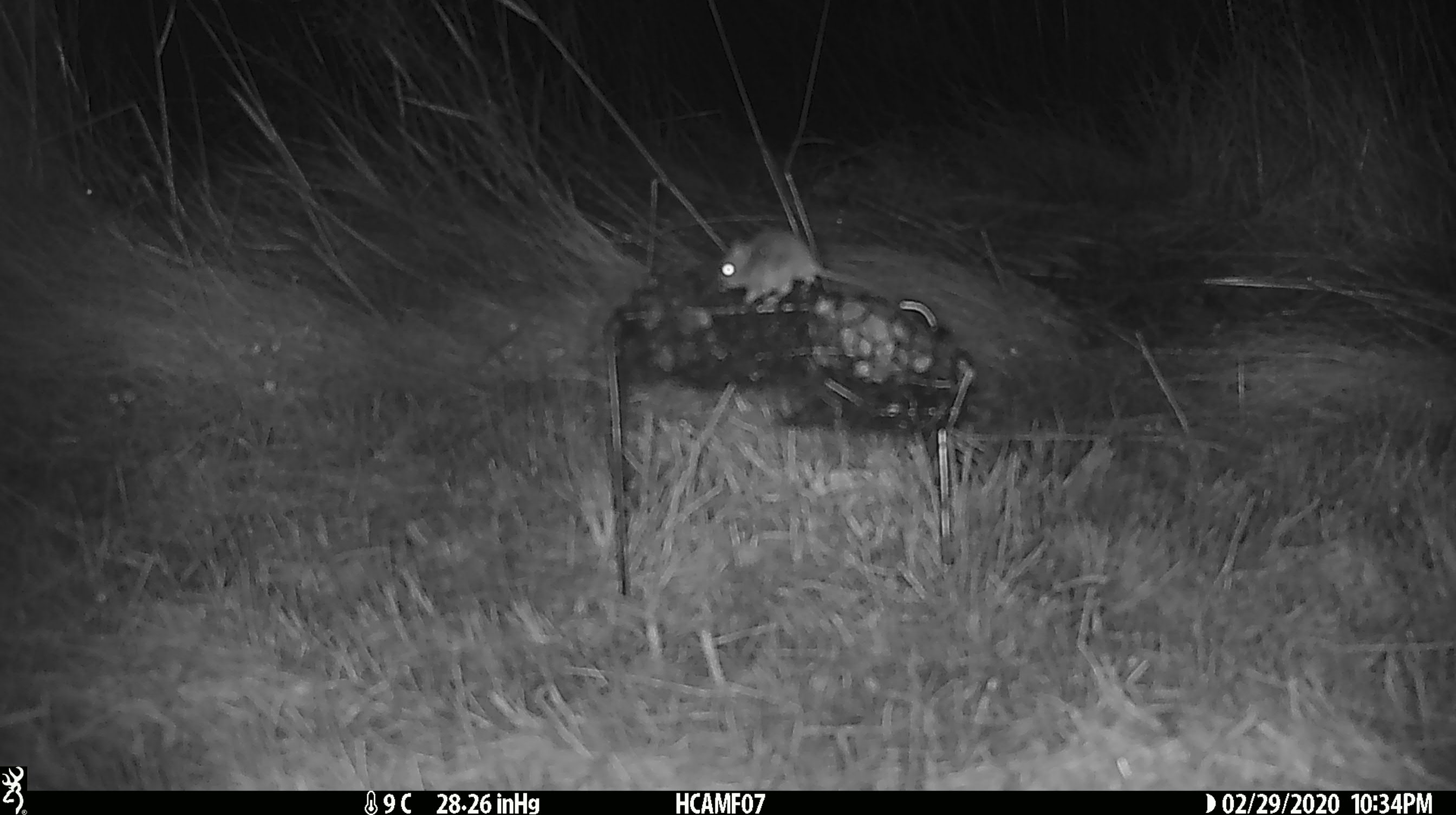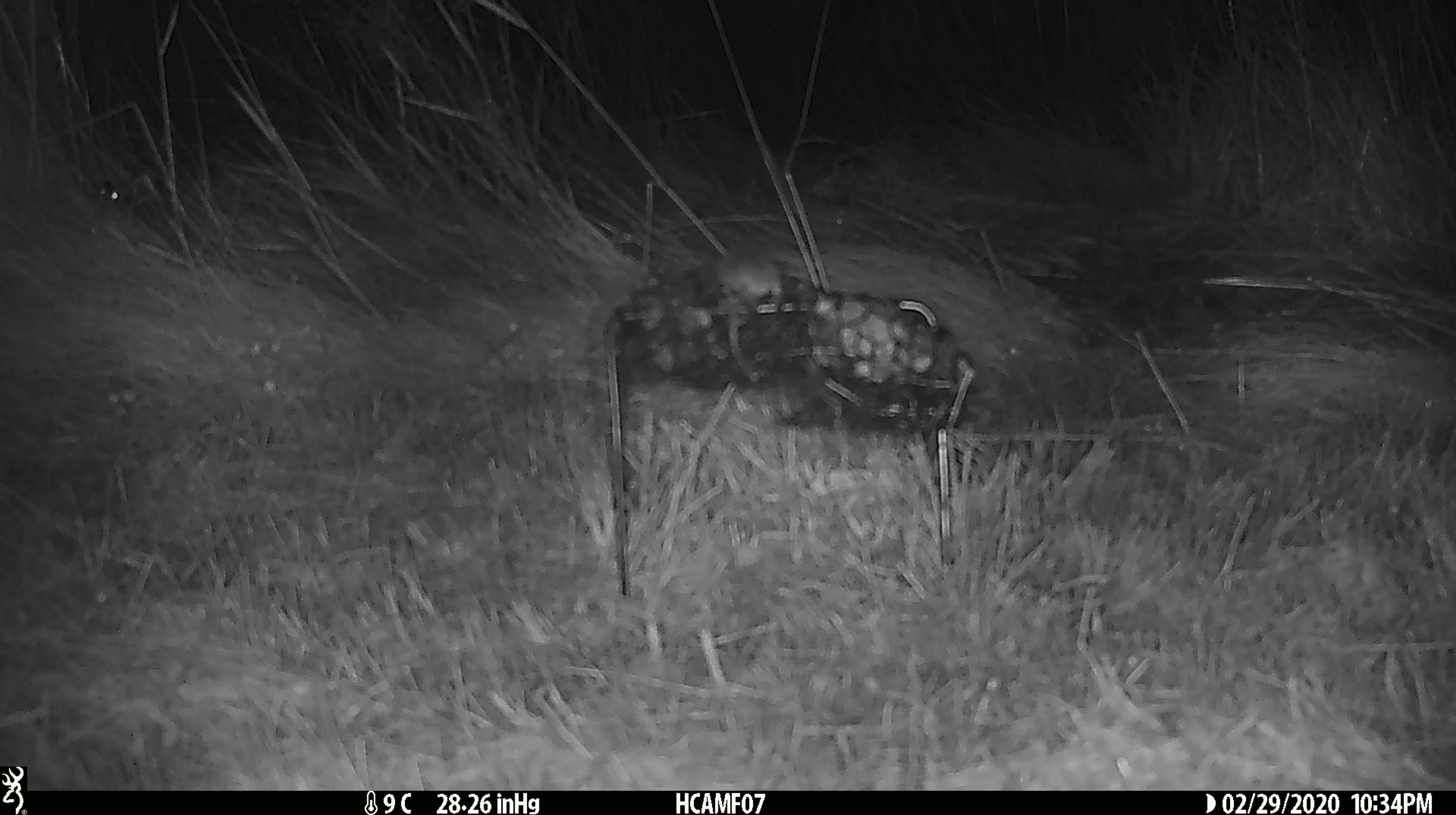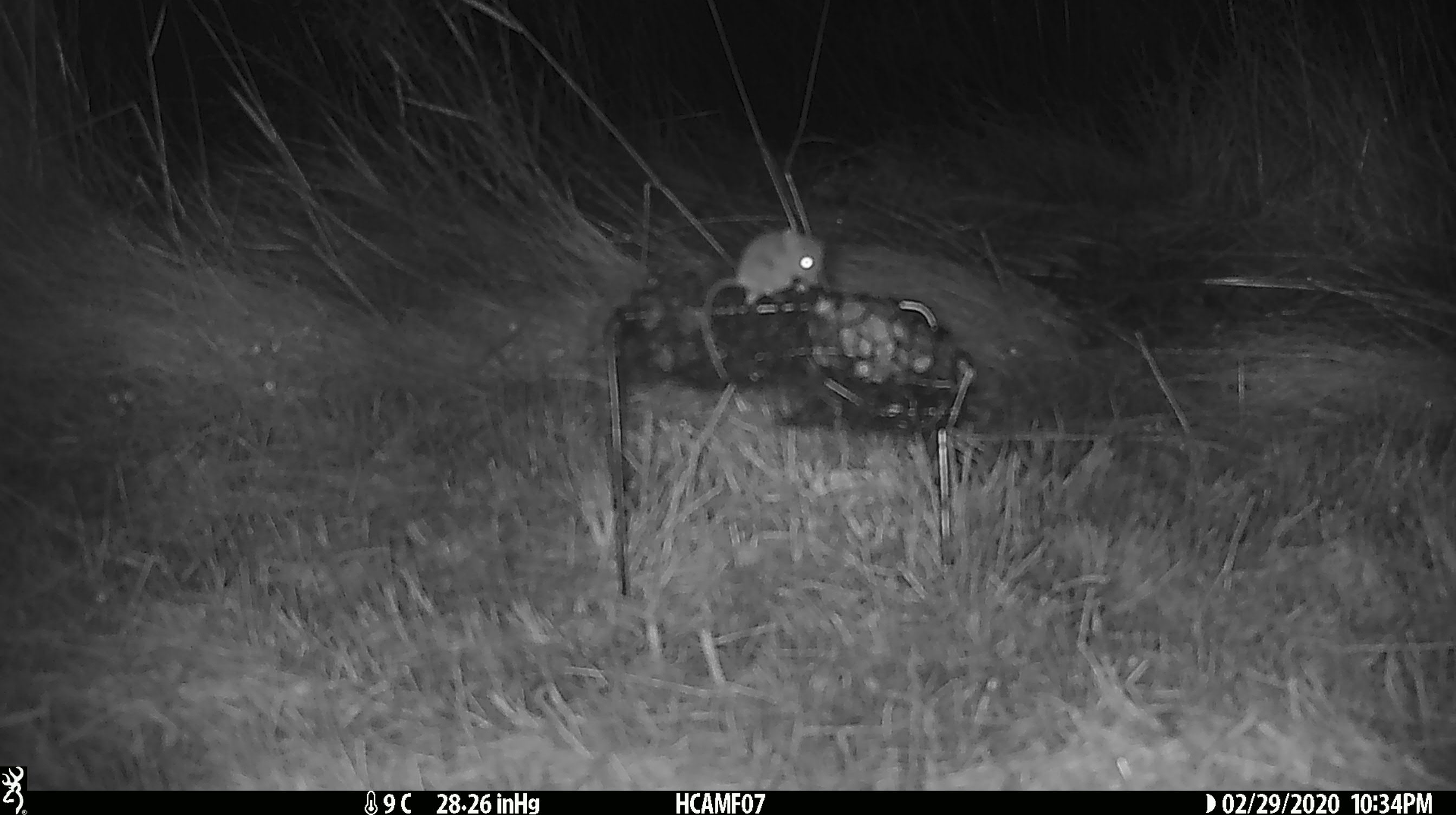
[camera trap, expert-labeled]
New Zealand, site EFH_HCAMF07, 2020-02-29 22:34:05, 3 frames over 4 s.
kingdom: Animalia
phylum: Chordata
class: Mammalia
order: Rodentia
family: Muridae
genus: Mus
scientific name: Mus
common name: mouse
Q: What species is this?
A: Mouse (Mus).